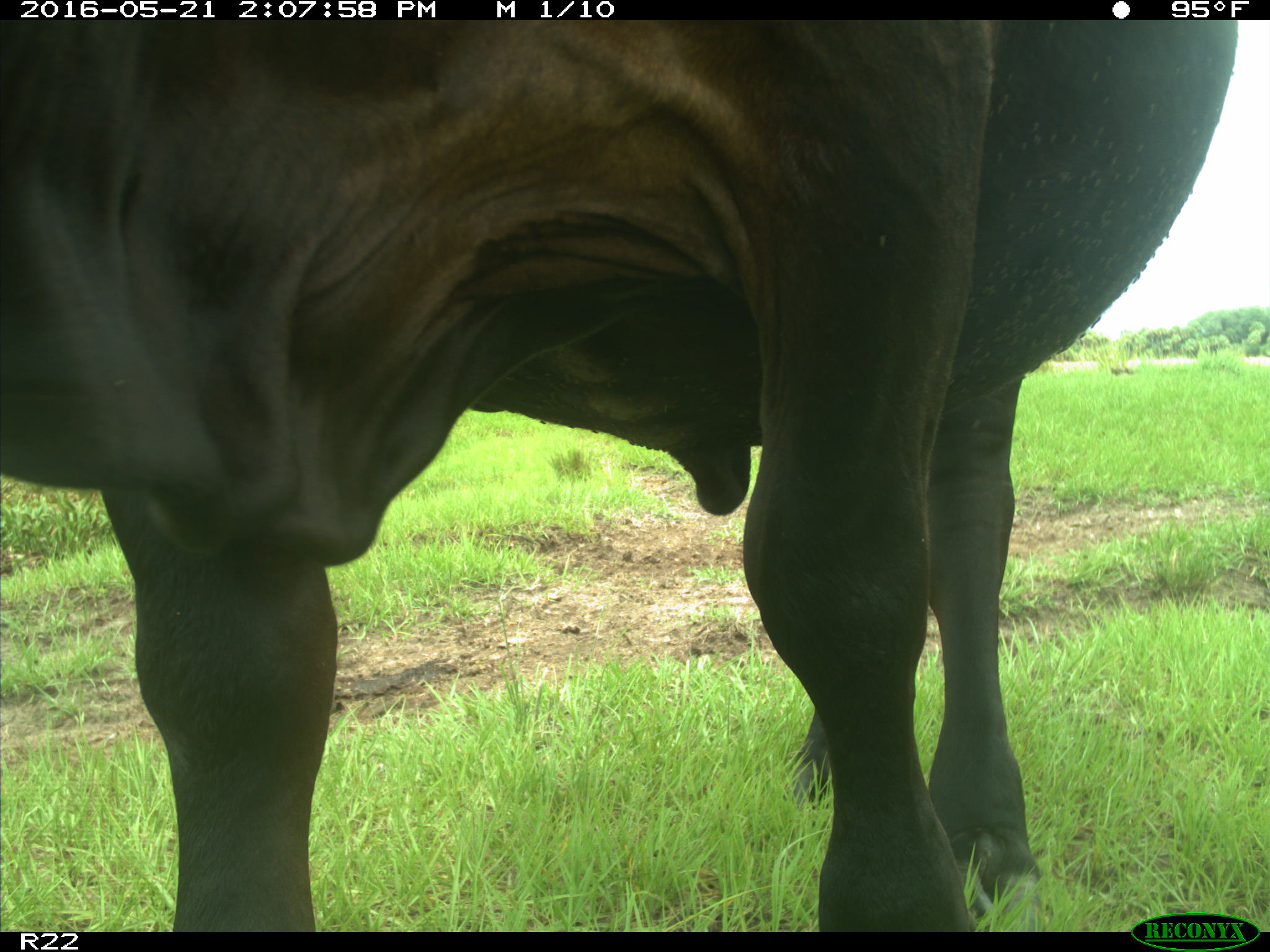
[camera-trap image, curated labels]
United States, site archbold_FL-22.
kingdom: Animalia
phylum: Chordata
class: Mammalia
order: Artiodactyla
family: Bovidae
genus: Bos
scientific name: Bos taurus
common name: domestic cow